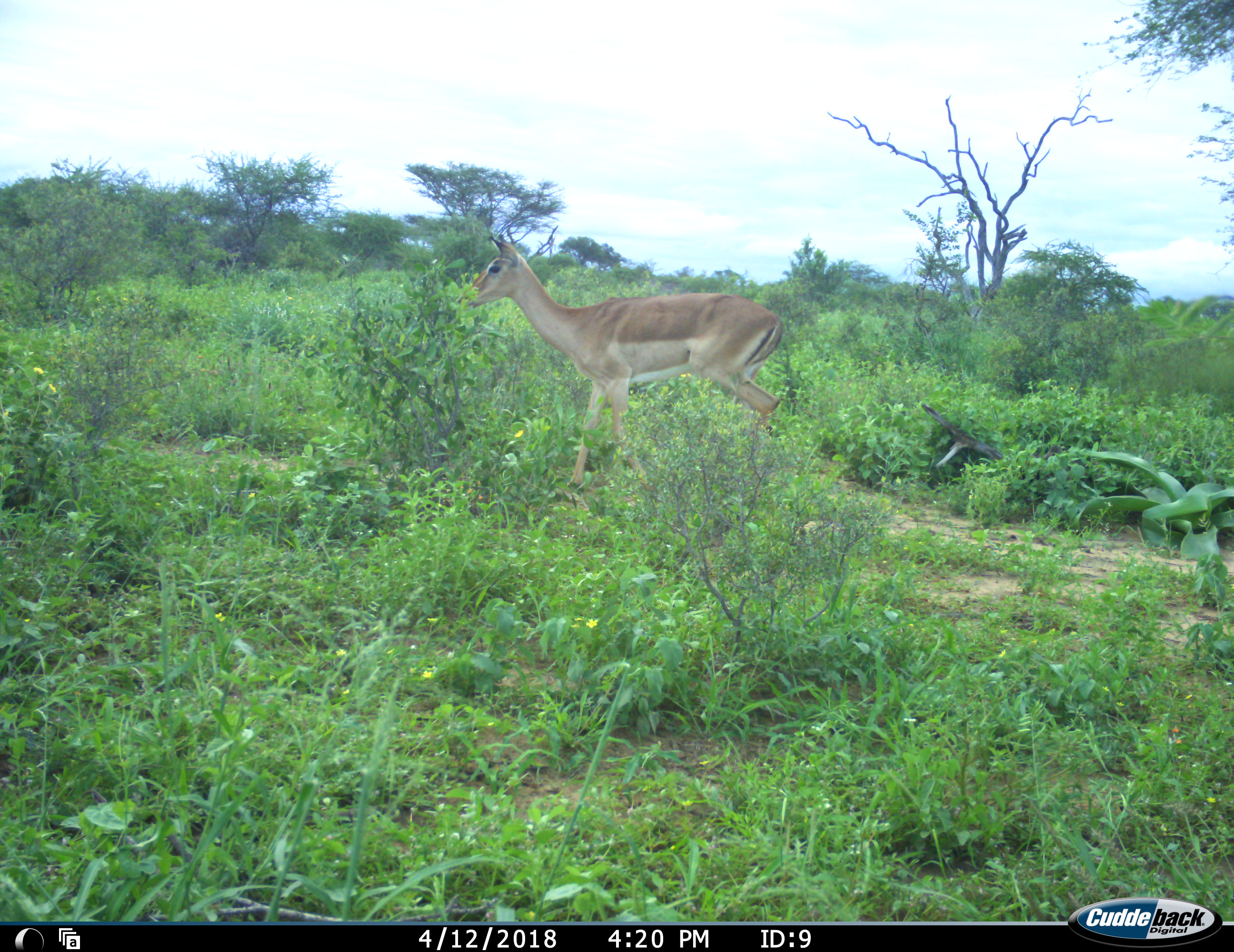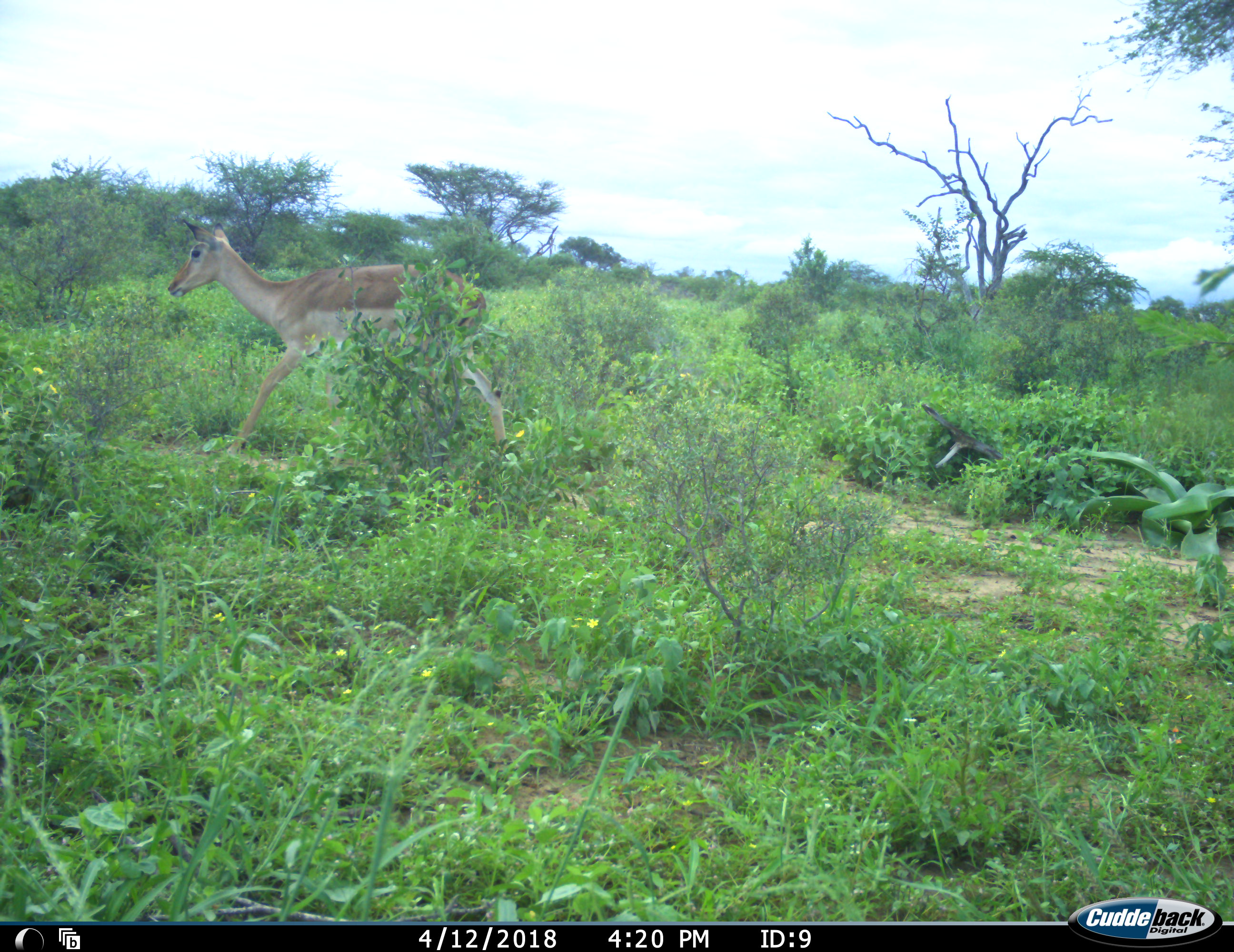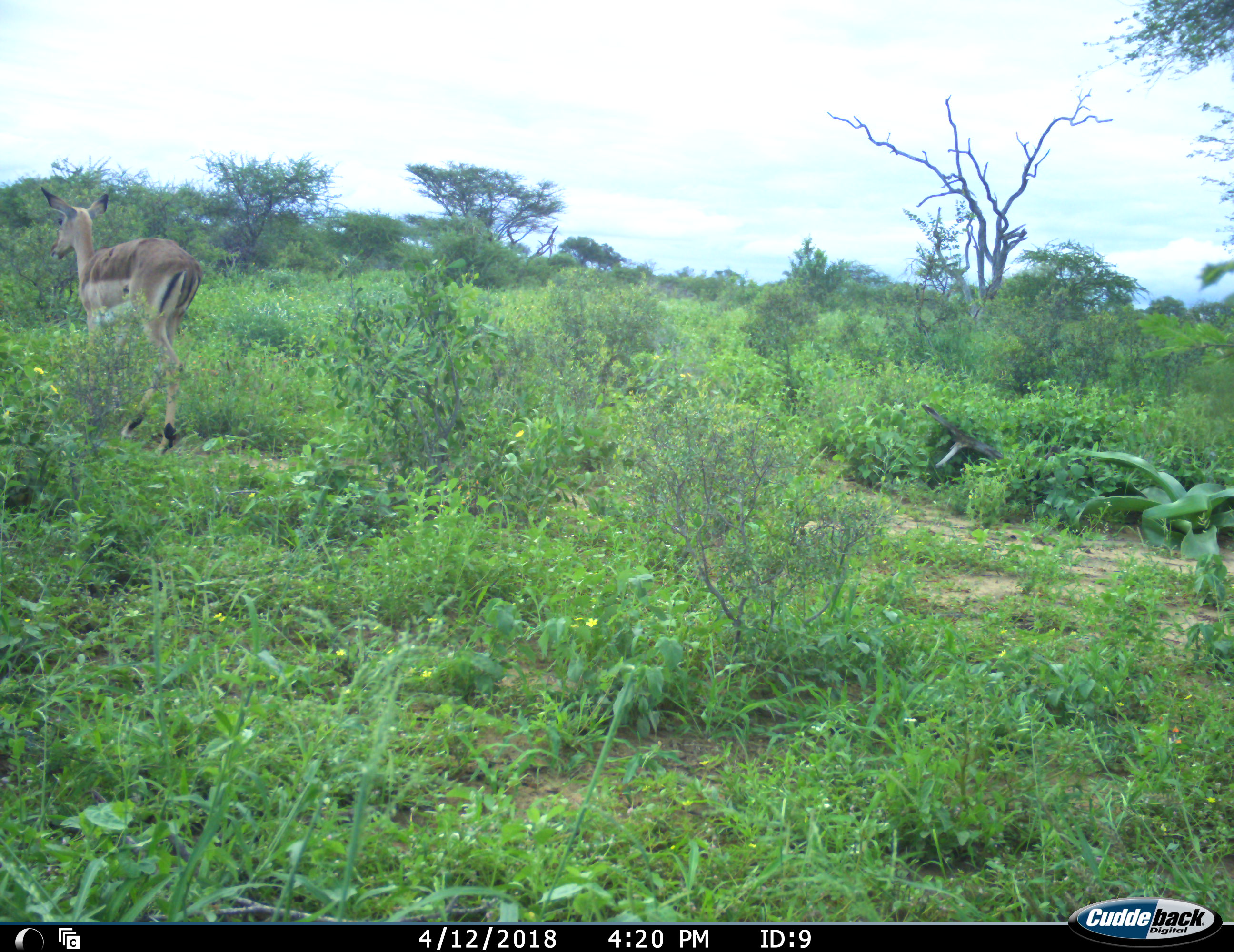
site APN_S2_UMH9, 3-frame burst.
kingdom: Animalia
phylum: Chordata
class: Mammalia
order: Artiodactyla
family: Bovidae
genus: Aepyceros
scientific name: Aepyceros melampus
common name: impala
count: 1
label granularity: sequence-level